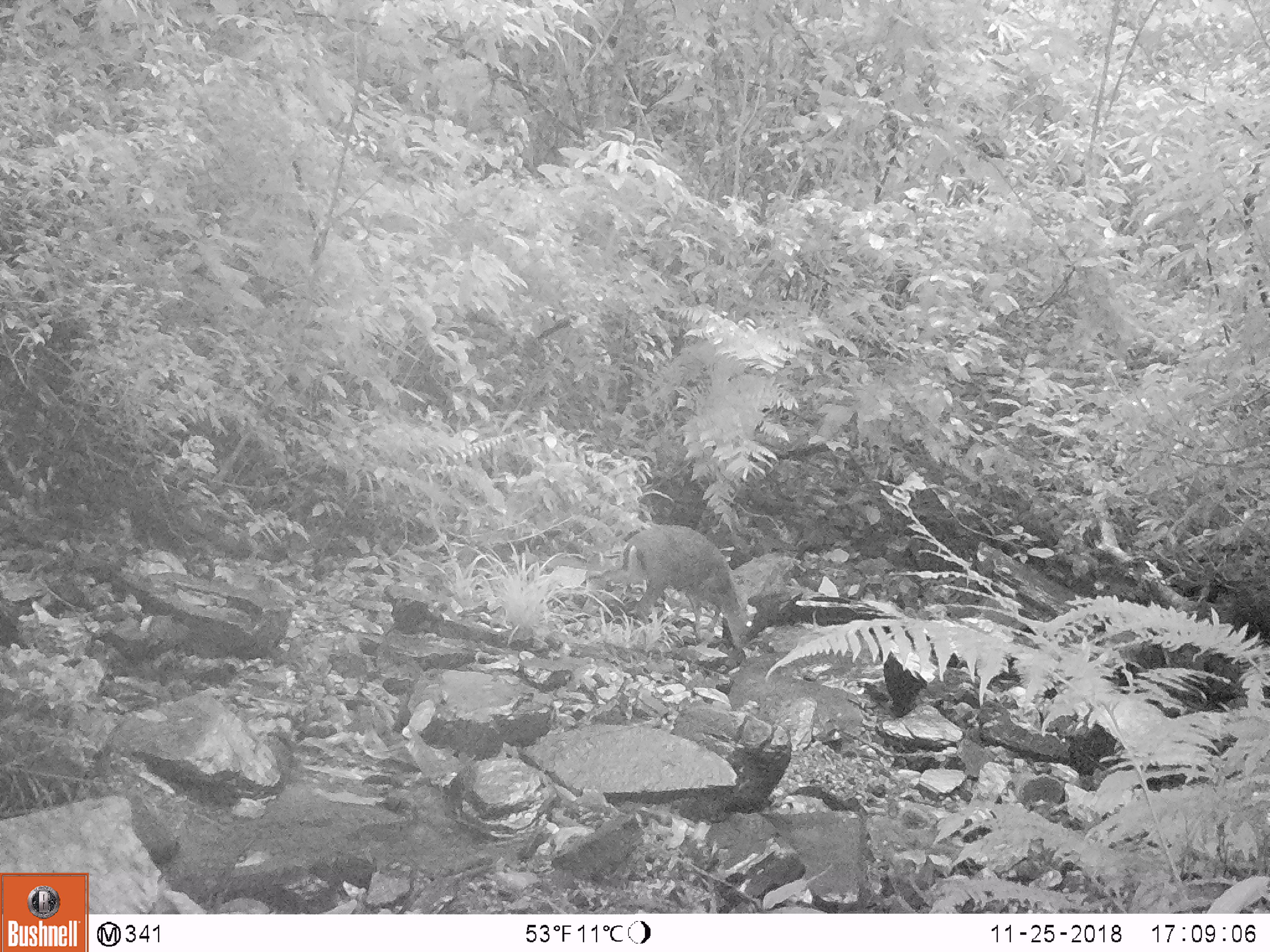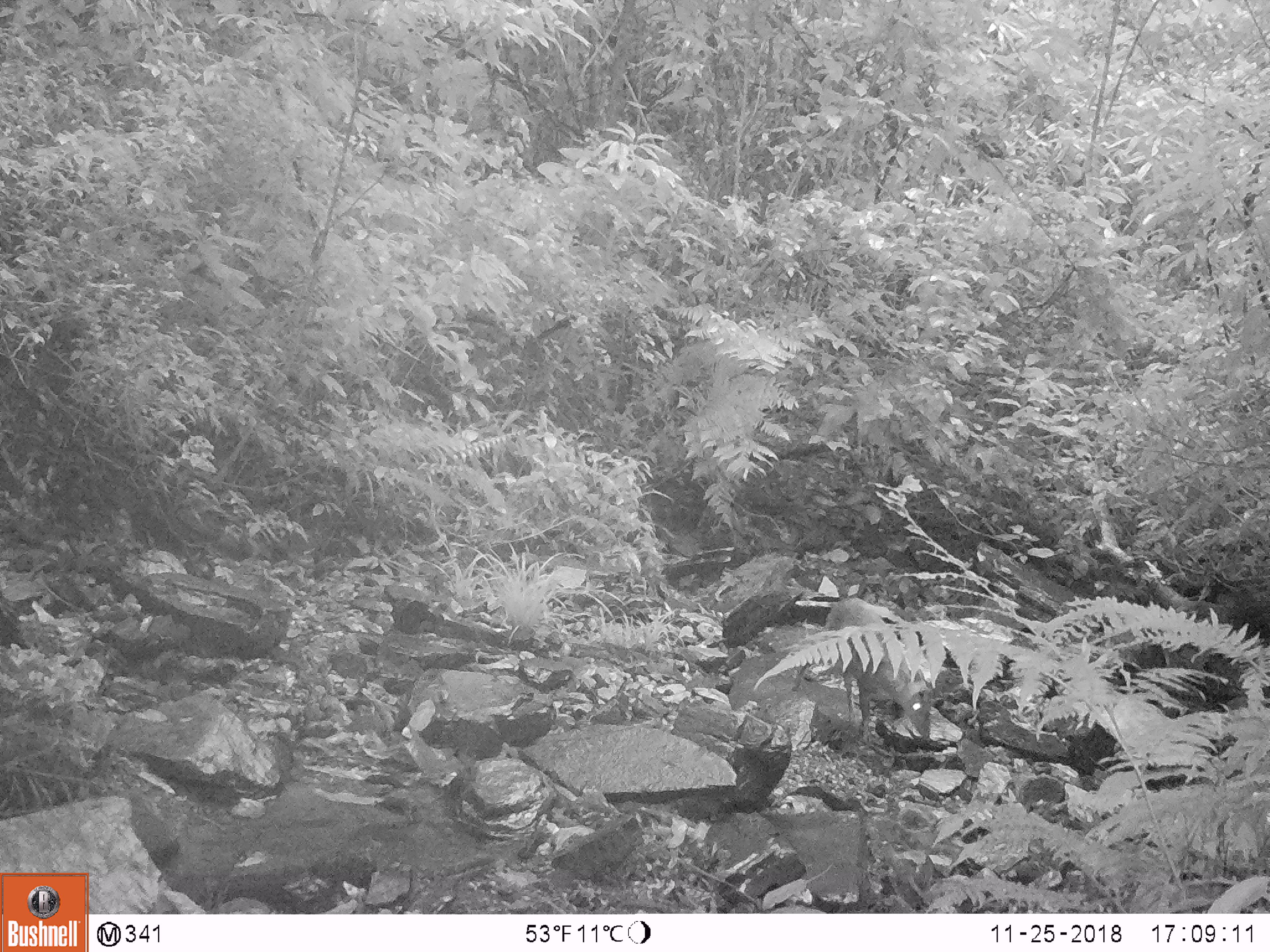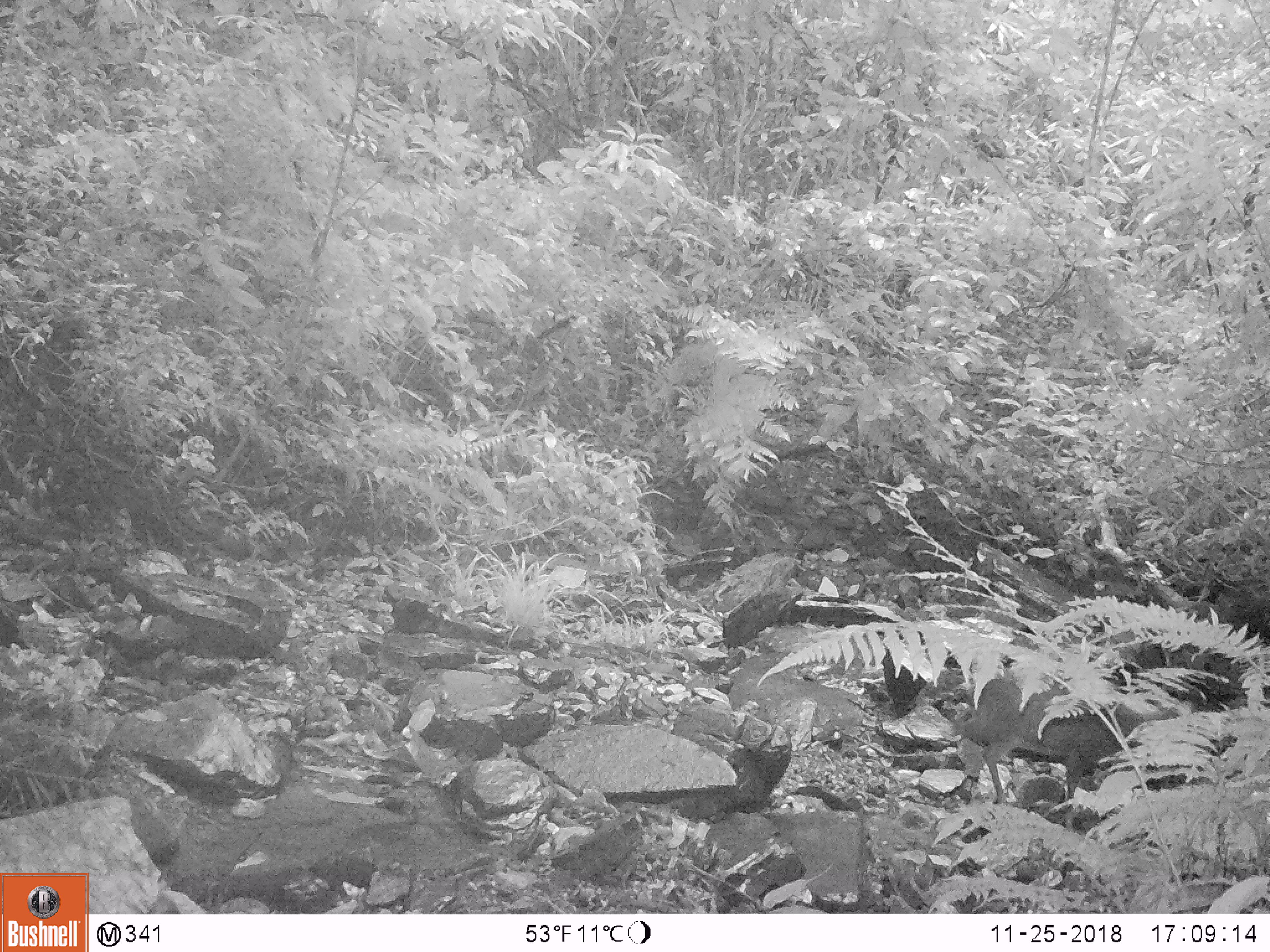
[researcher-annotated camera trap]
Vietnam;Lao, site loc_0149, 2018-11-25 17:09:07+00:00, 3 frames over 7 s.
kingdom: Animalia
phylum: Chordata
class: Mammalia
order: Artiodactyla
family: Cervidae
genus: Muntiacus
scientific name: Muntiacus rooseveltorum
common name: roosevelt's muntjac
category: roosevelts muntjac group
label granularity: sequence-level